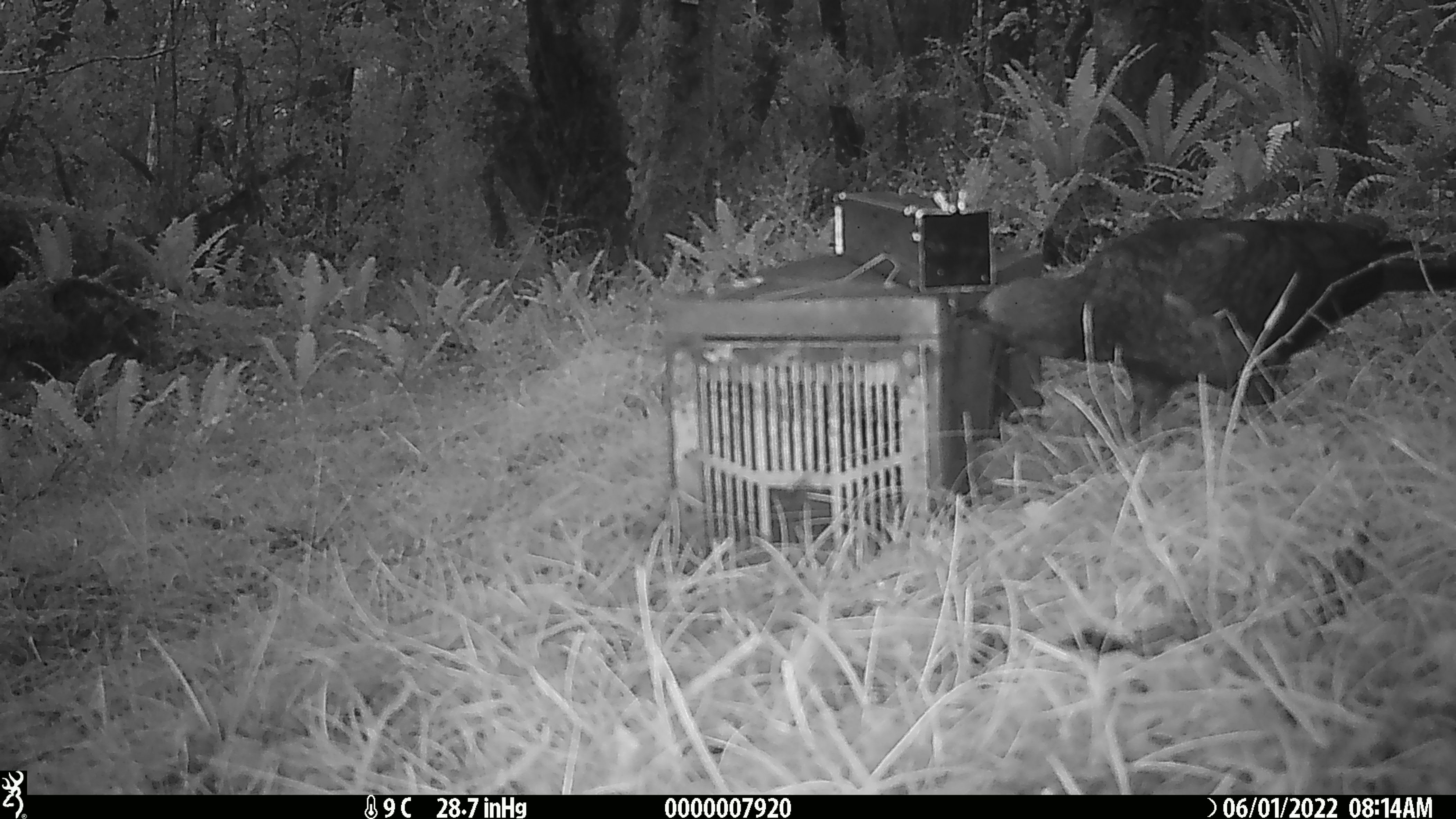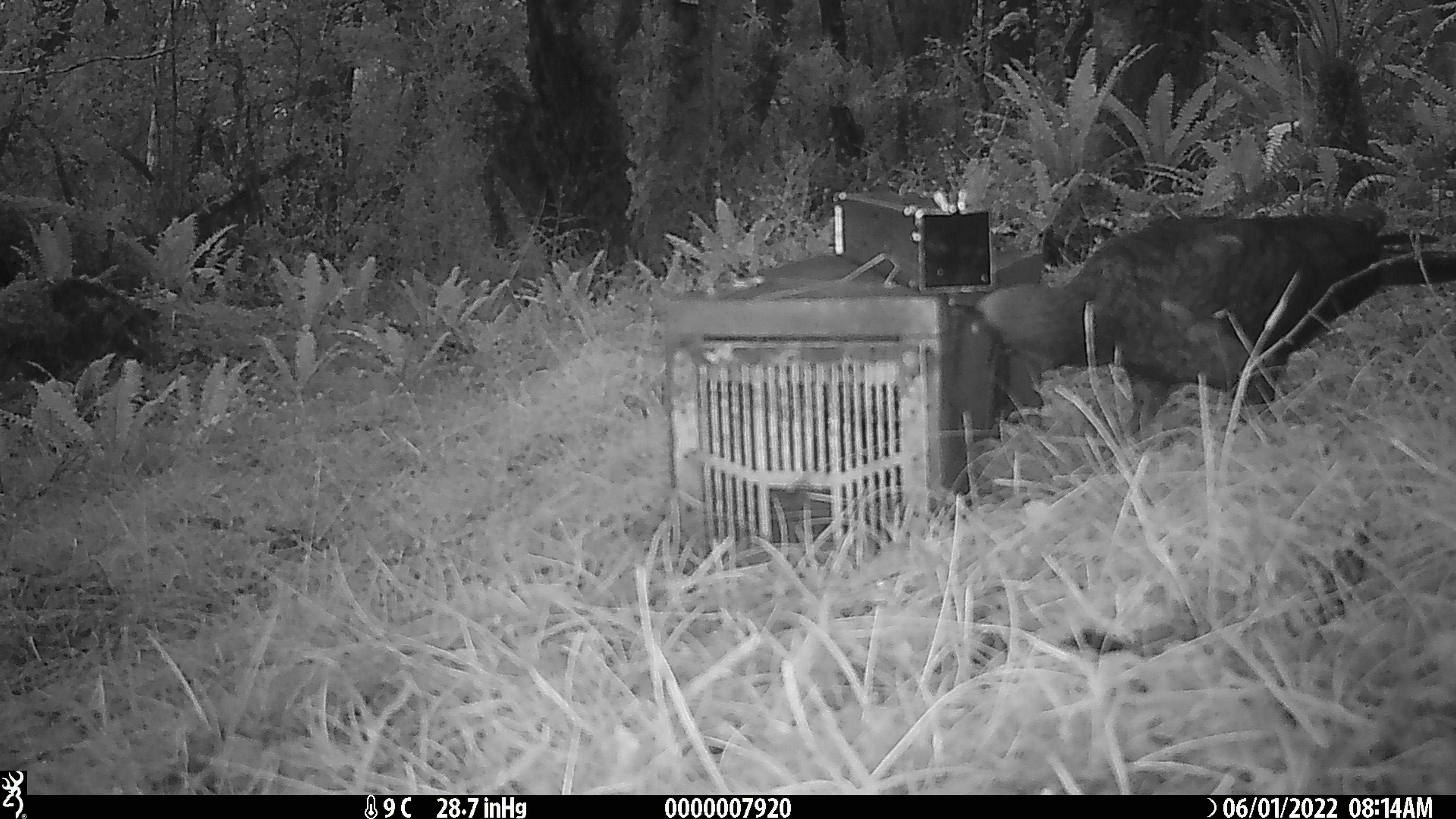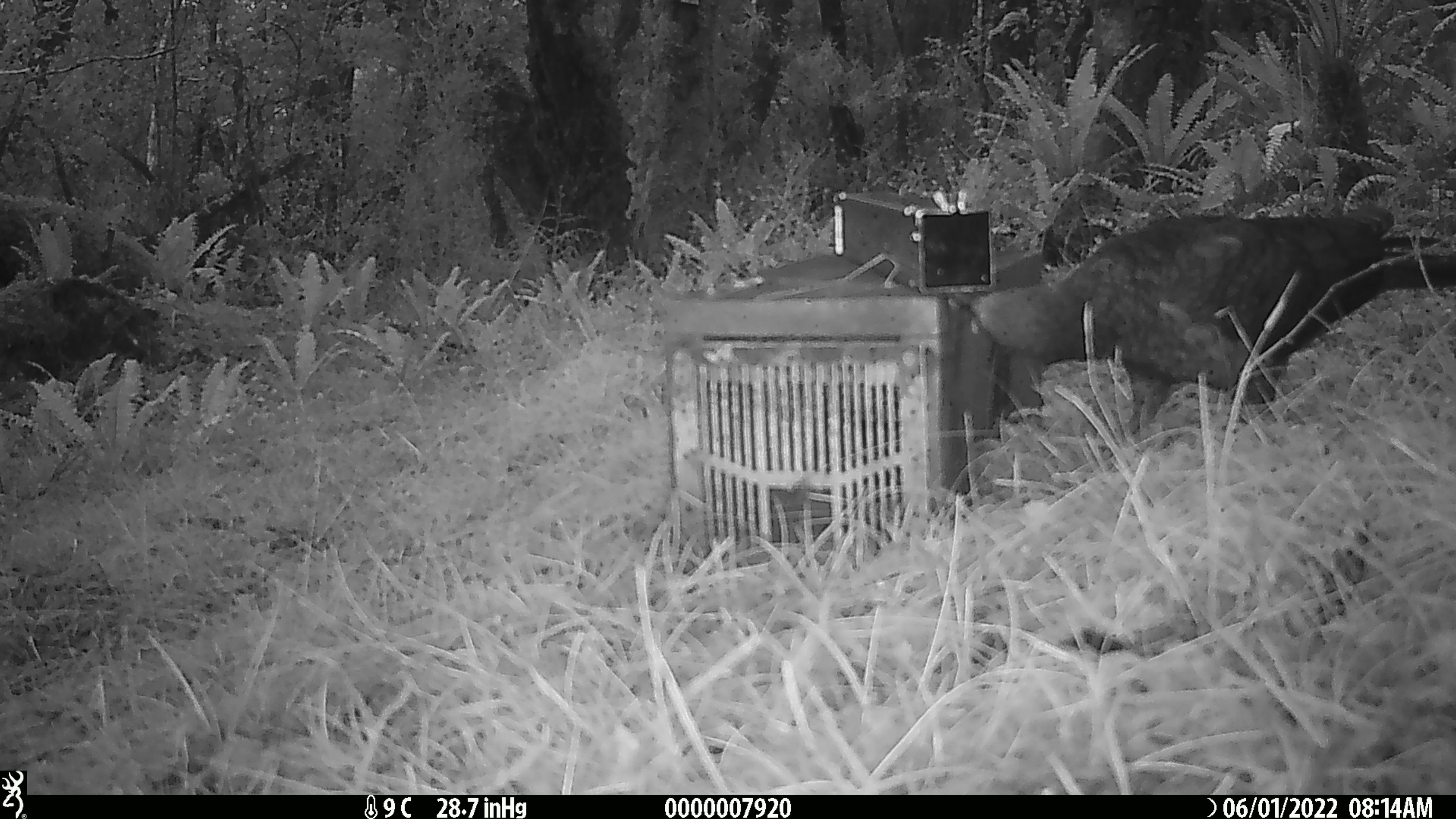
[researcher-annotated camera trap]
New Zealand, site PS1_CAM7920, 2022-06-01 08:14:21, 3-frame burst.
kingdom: Animalia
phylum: Chordata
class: Aves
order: Psittaciformes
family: Strigopidae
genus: Nestor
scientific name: Nestor notabilis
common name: kea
Kea (Nestor notabilis).